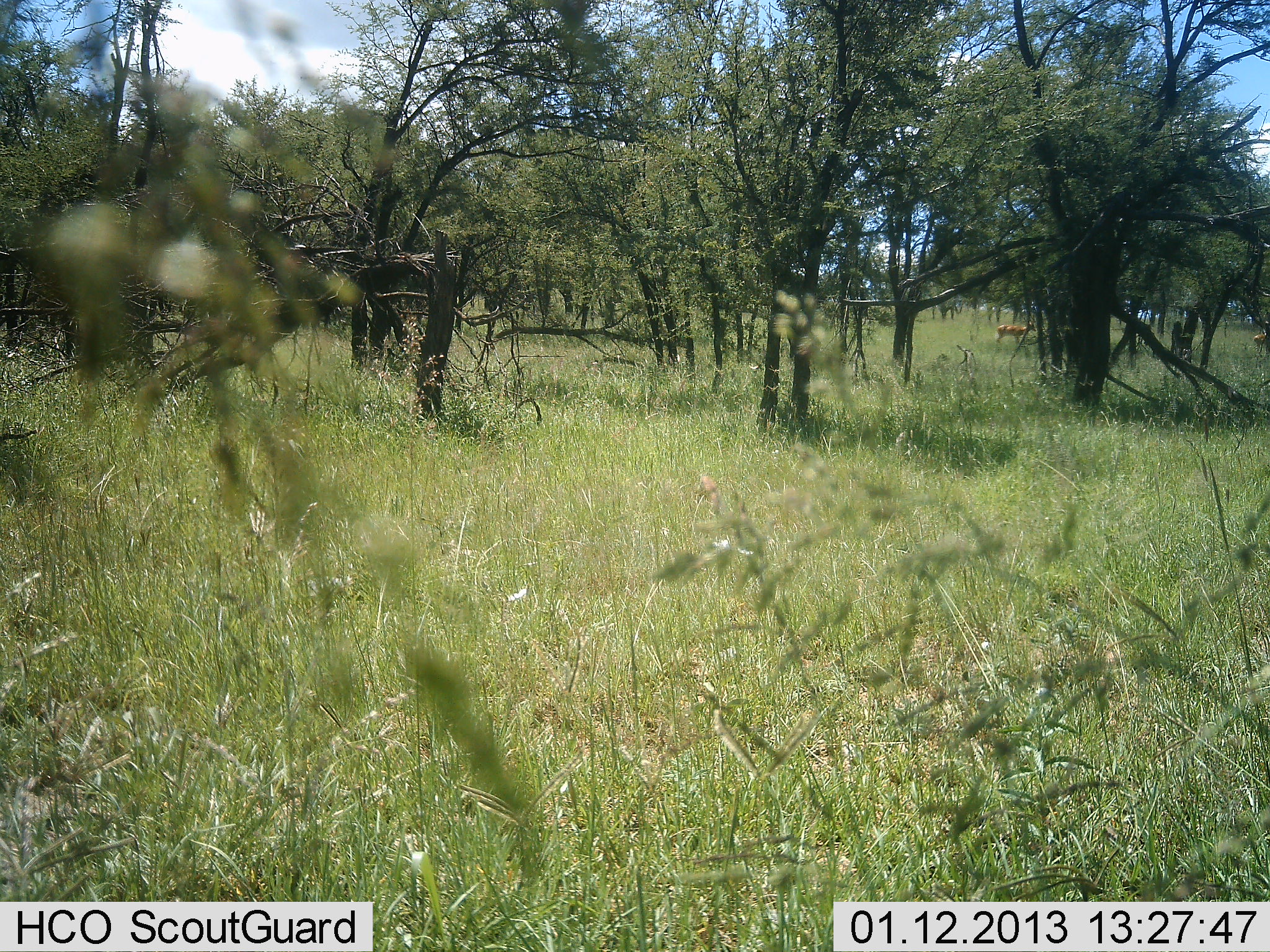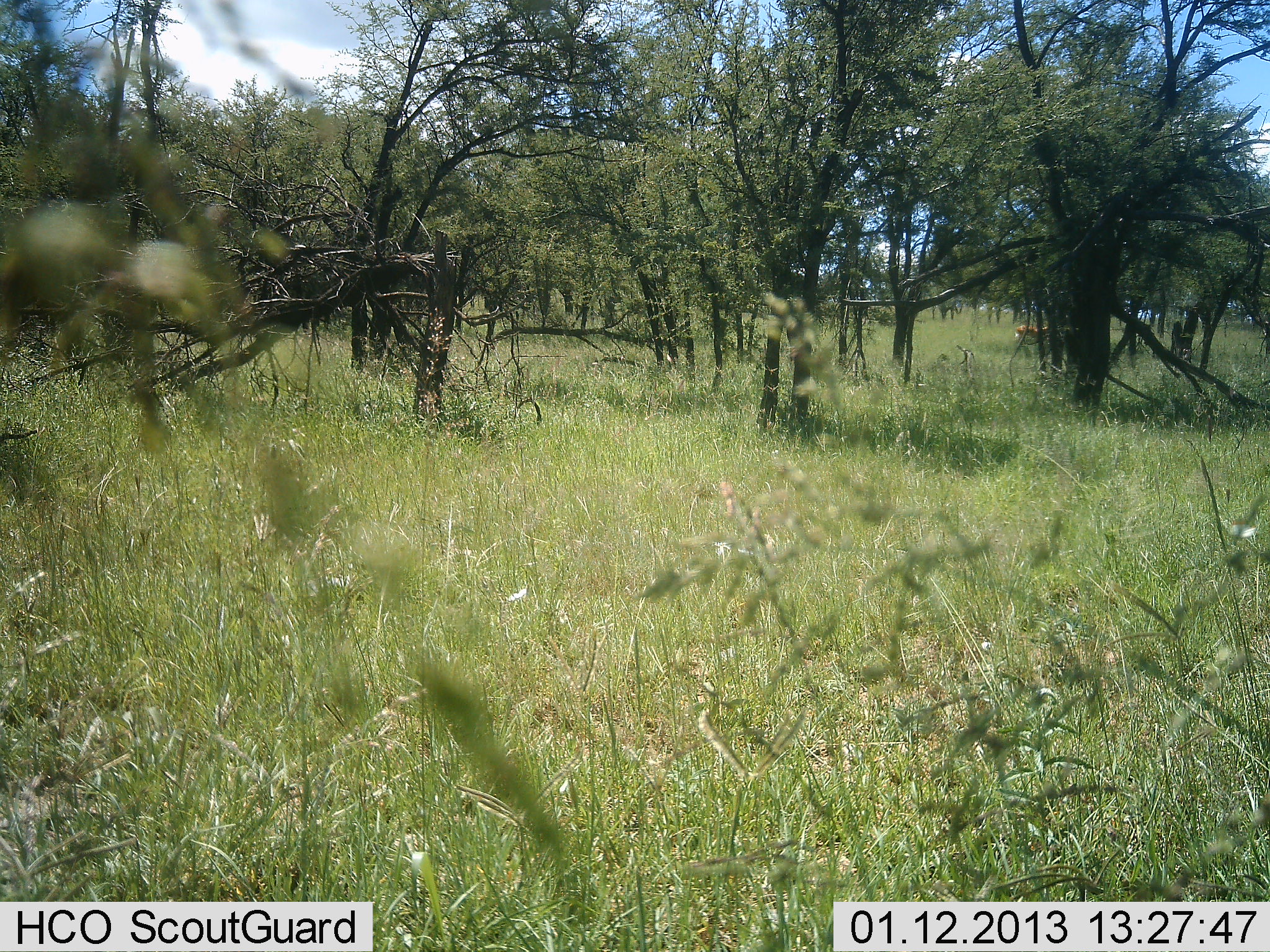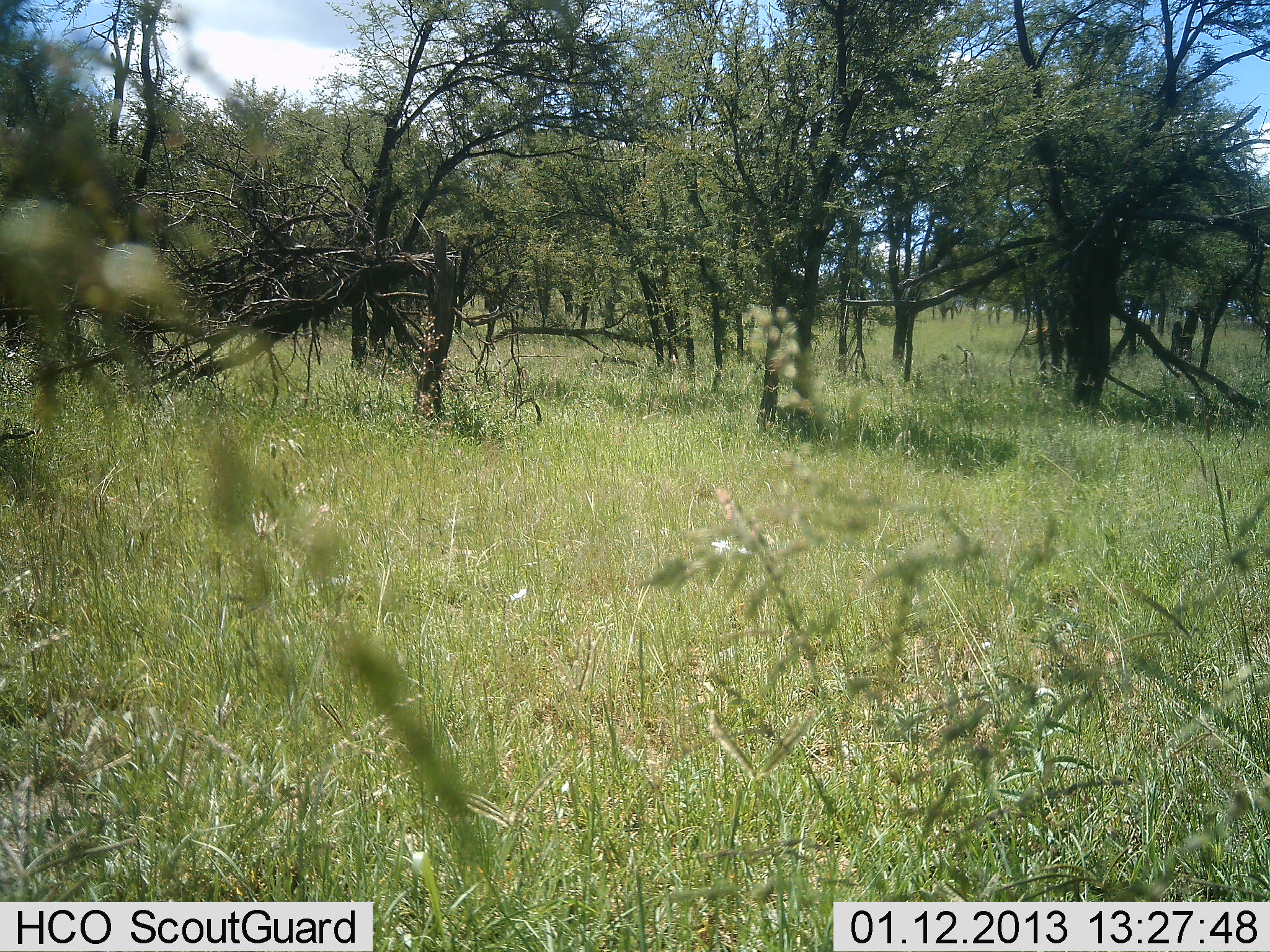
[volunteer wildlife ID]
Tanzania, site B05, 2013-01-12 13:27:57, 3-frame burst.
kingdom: Animalia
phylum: Chordata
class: Mammalia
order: Artiodactyla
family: Bovidae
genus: Aepyceros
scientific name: Aepyceros melampus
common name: impala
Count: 2.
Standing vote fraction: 0%.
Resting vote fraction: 0%.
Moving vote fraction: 100%.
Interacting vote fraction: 0%.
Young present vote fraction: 0%.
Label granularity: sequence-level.